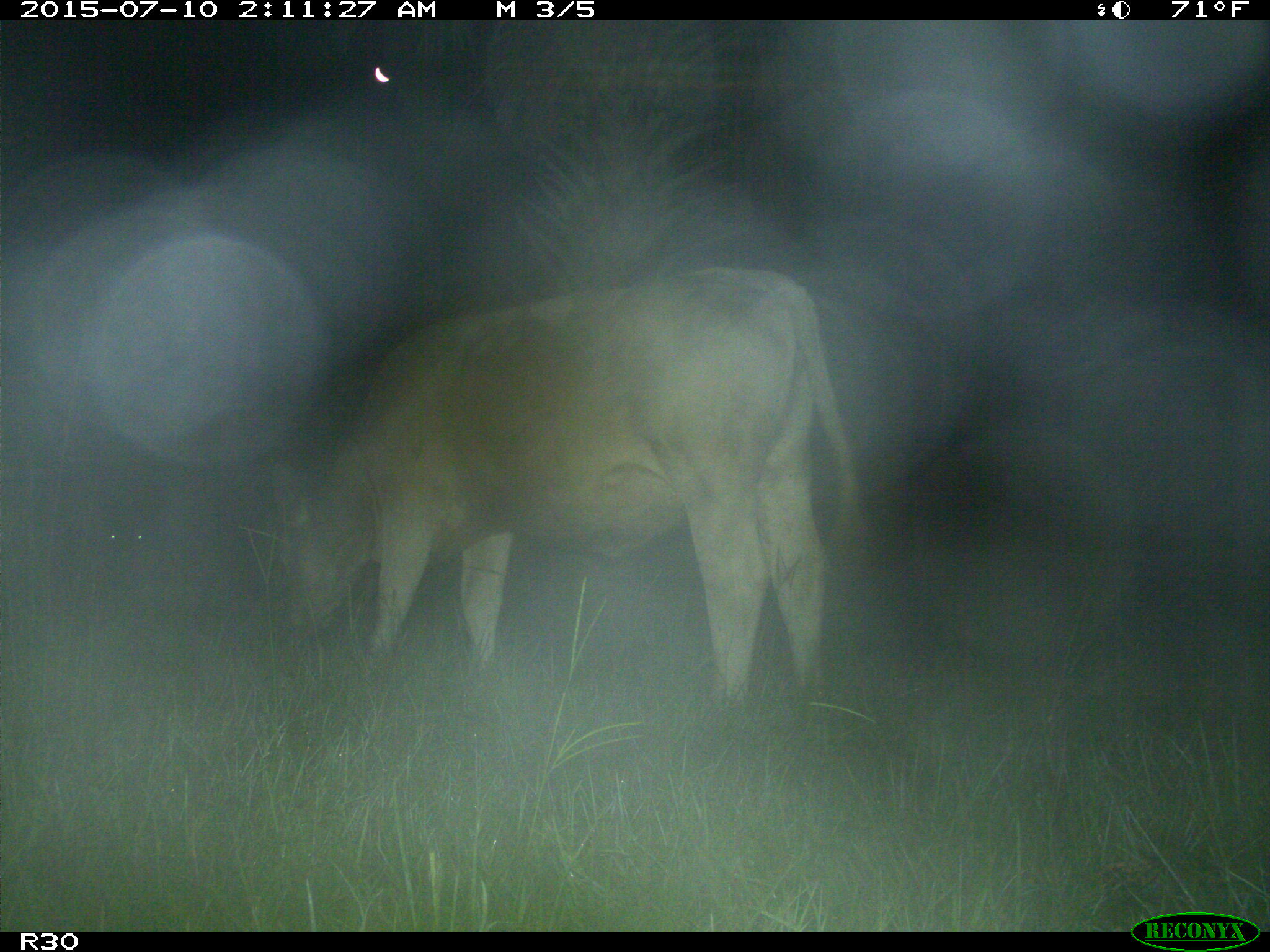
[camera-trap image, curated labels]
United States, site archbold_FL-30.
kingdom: Animalia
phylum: Chordata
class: Mammalia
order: Artiodactyla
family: Bovidae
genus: Bos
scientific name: Bos taurus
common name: domestic cow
Bos taurus (domestic cow).